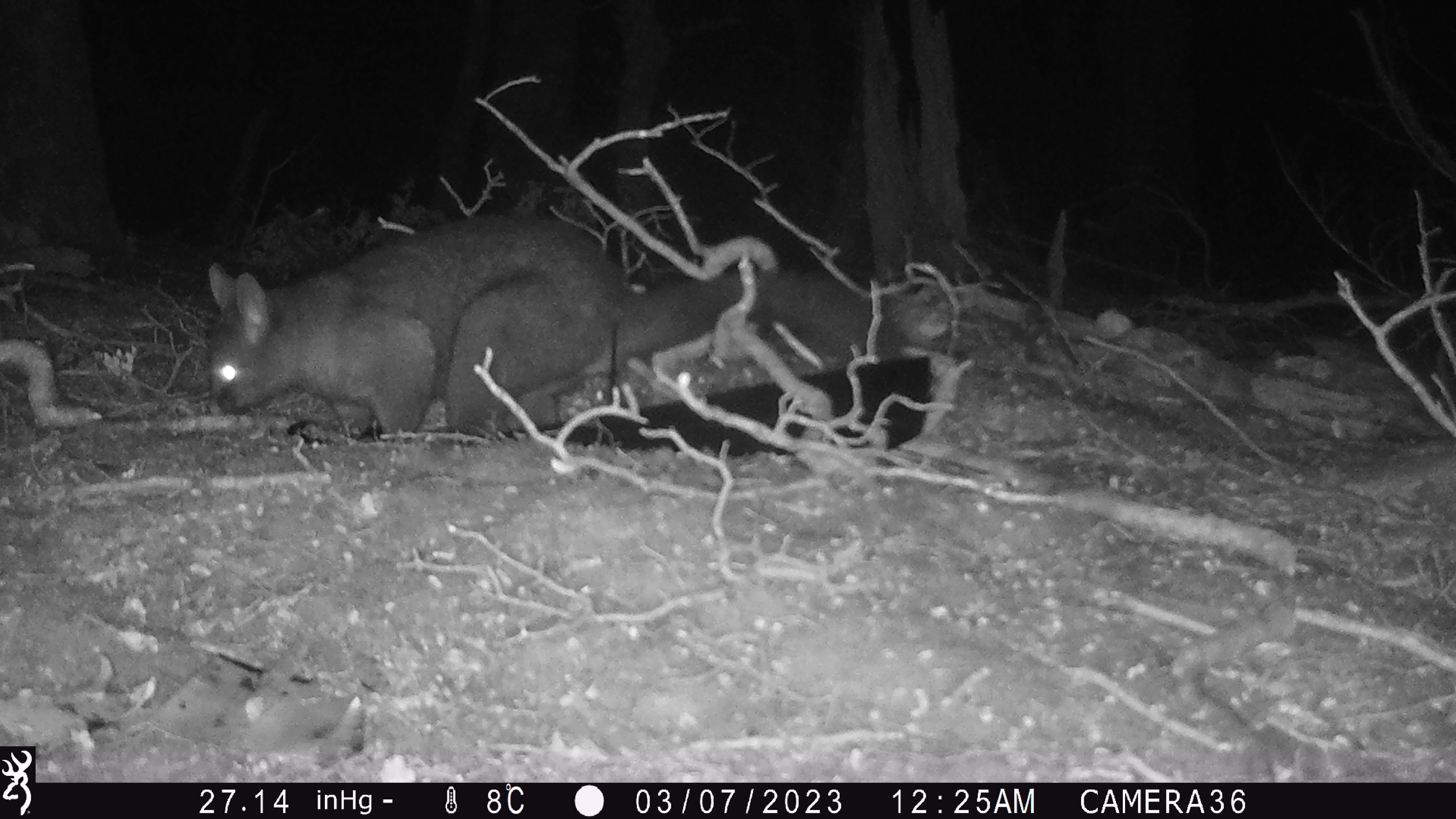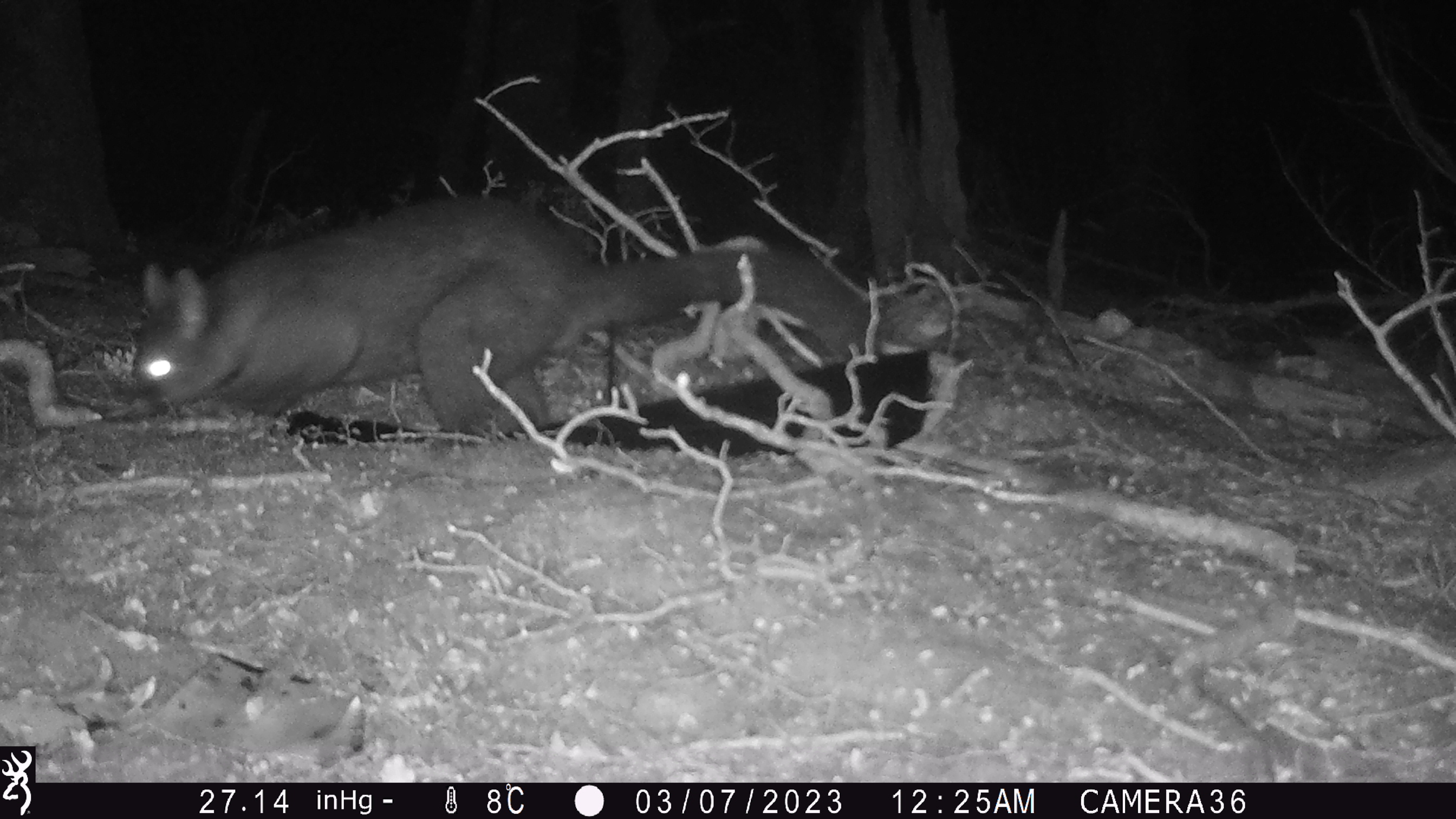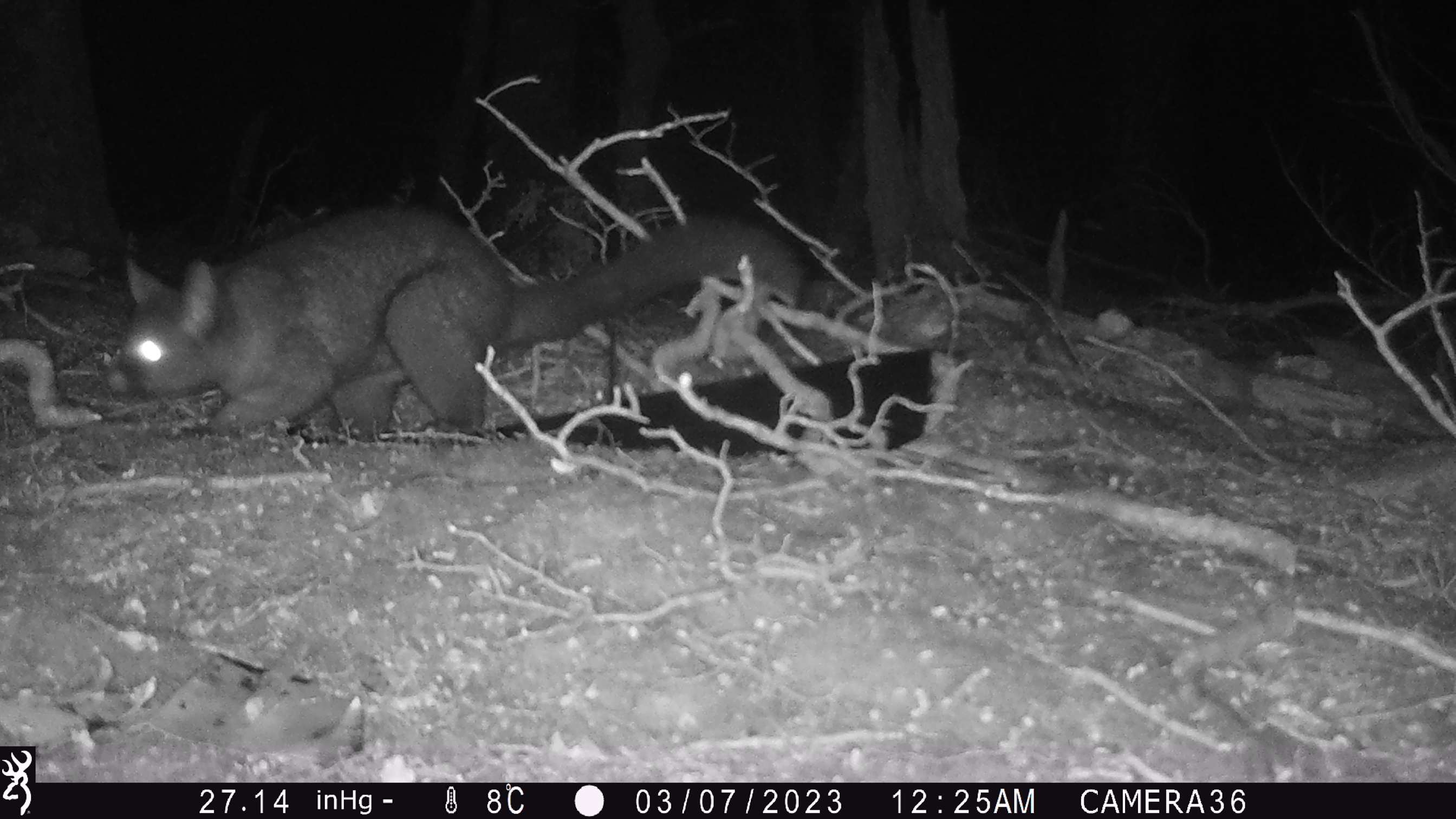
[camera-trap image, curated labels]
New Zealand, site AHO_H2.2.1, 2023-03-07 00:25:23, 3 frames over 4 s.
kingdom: Animalia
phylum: Chordata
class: Mammalia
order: Carnivora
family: Mustelidae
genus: Mustela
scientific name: Mustela erminea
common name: stoat